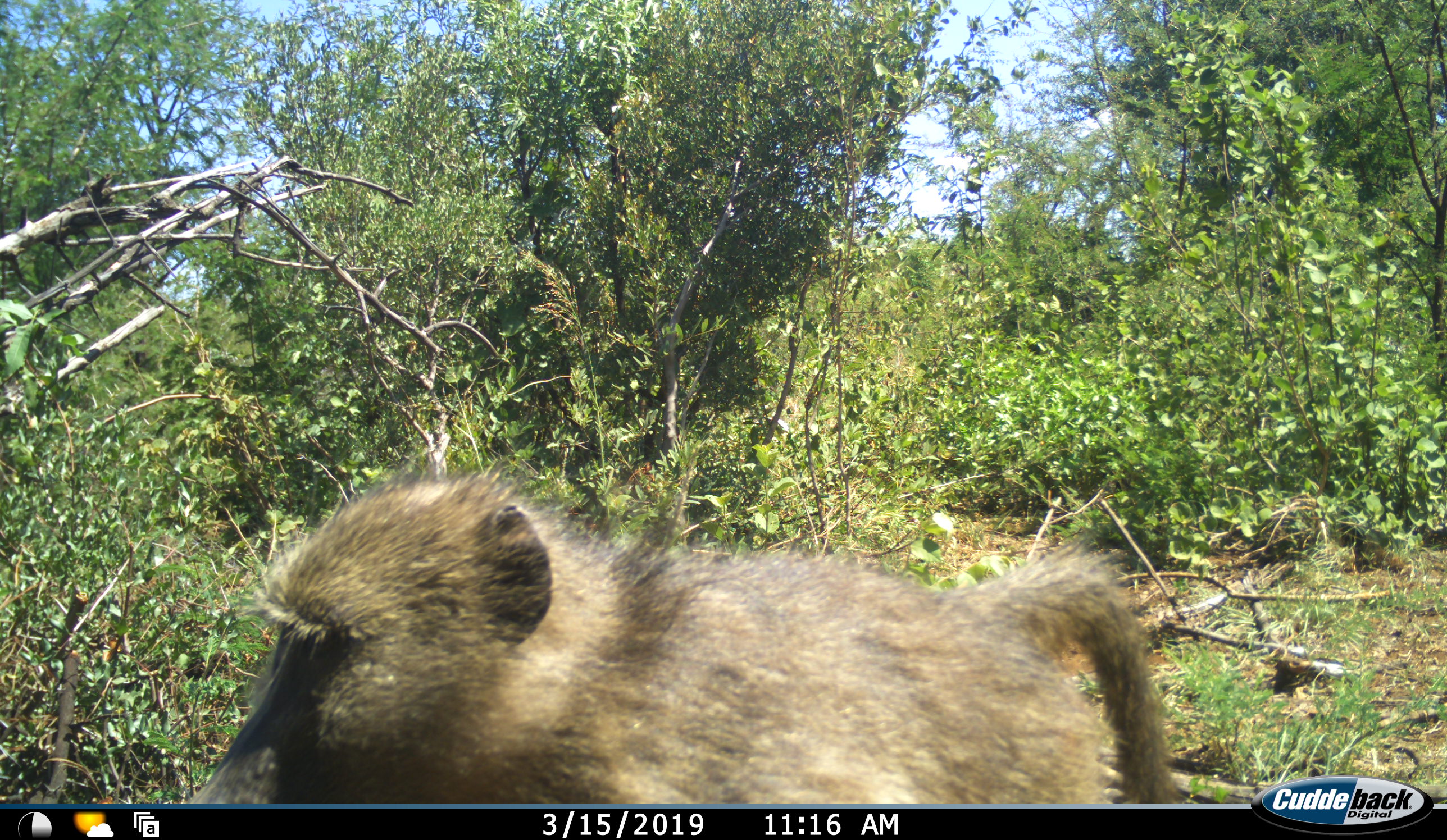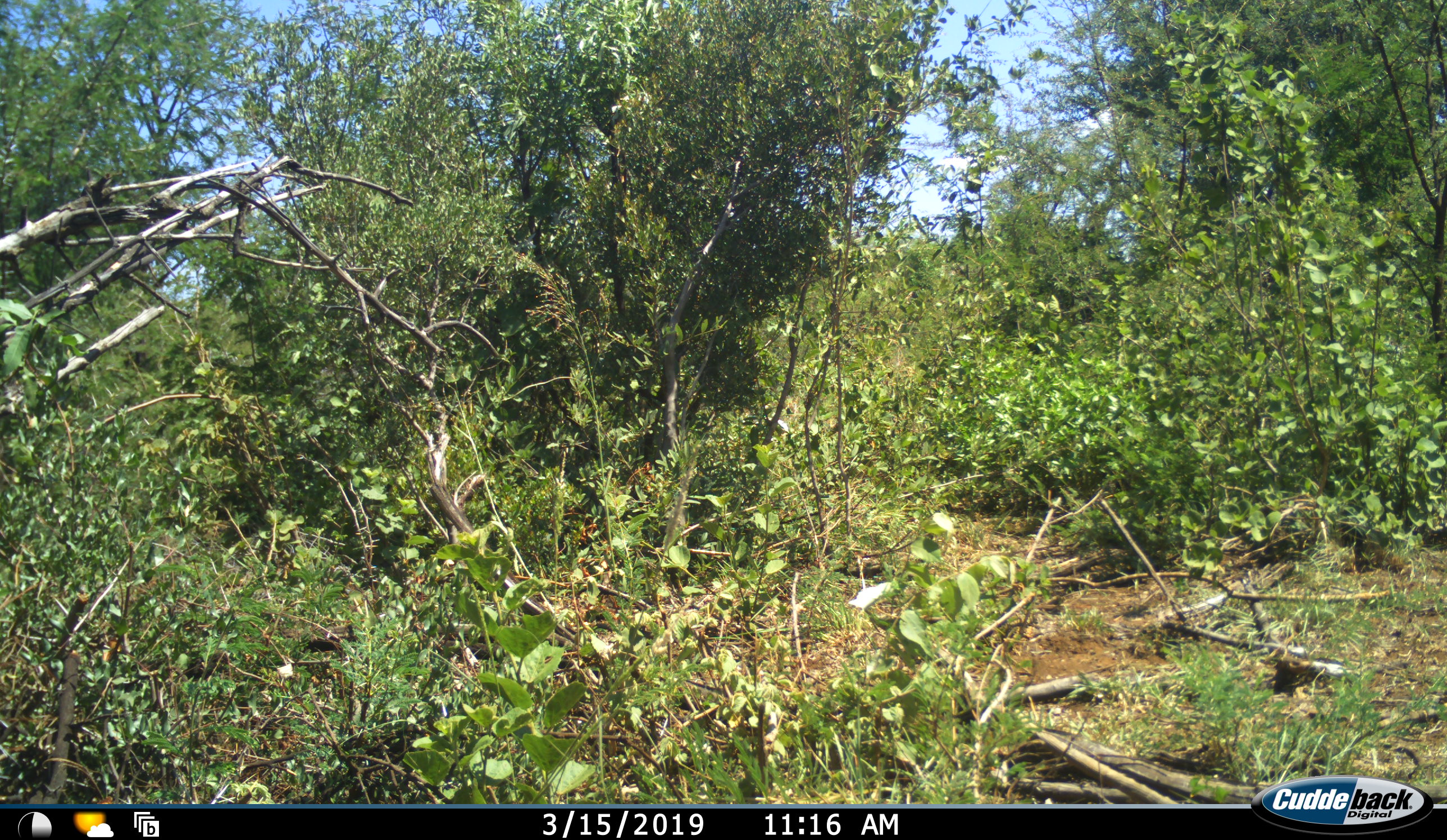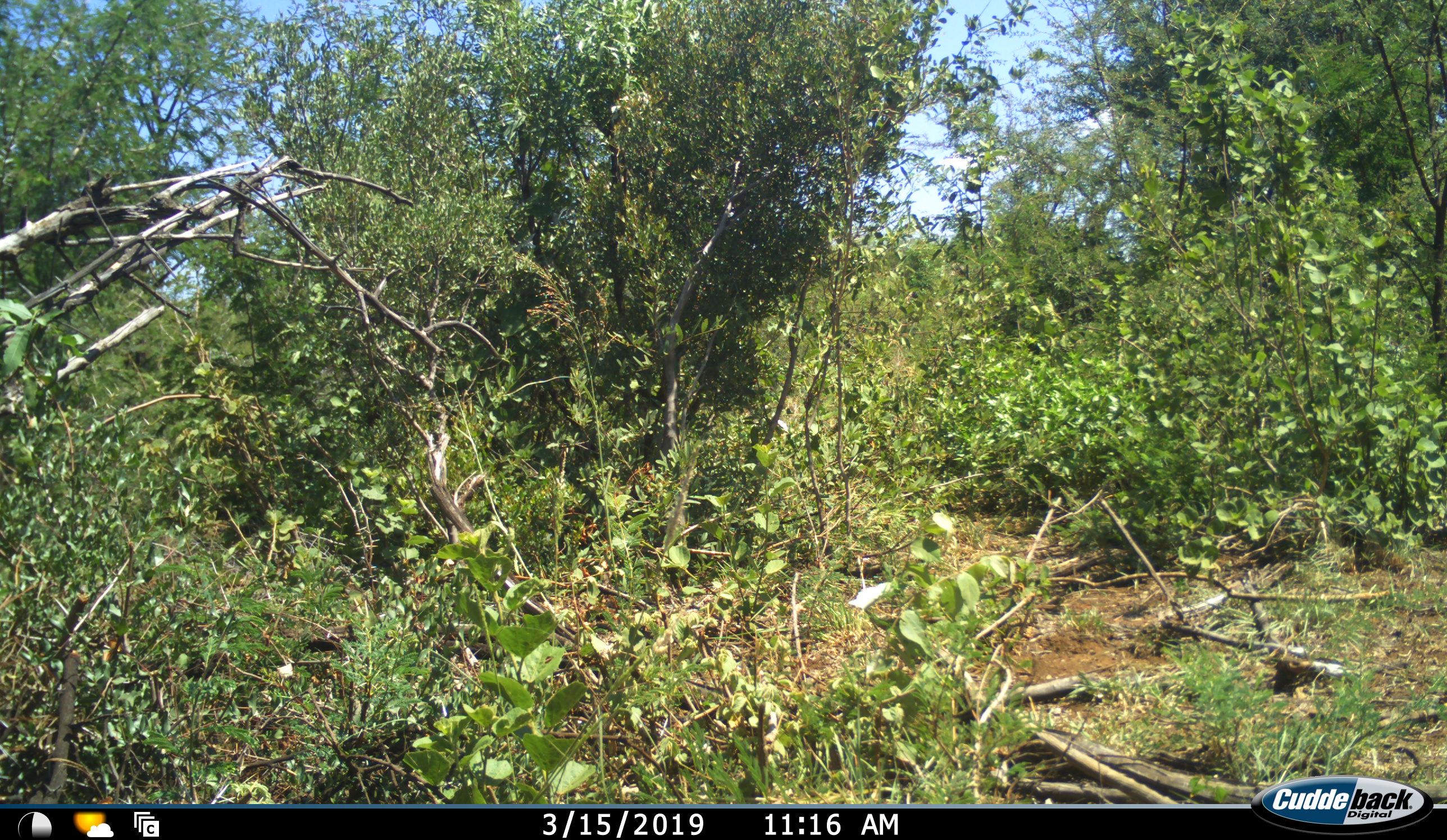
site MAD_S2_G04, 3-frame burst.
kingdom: Animalia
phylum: Chordata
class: Mammalia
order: Primates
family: Cercopithecidae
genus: Papio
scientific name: Papio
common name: baboon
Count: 1.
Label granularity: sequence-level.